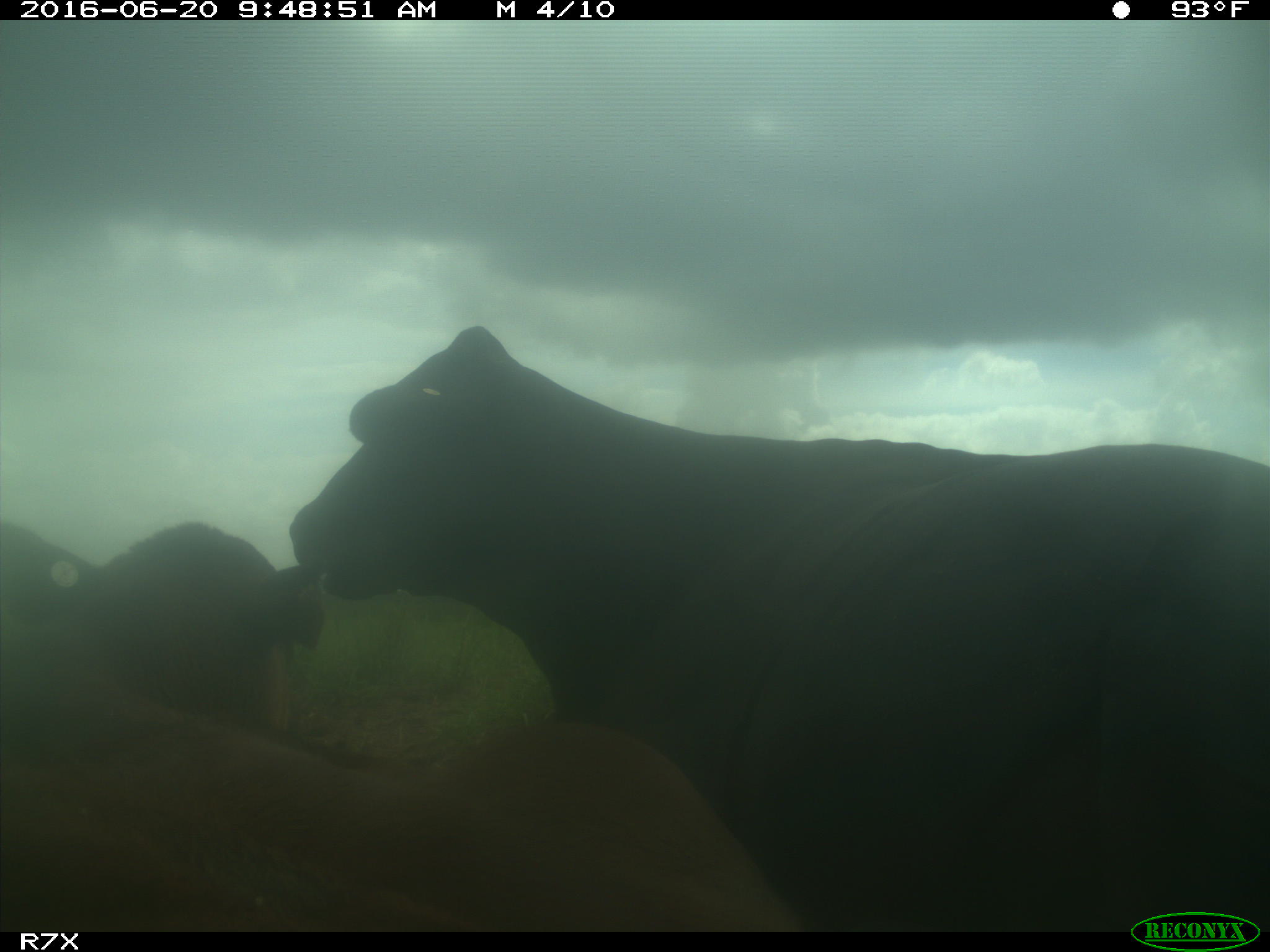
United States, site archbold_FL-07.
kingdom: Animalia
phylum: Chordata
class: Mammalia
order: Artiodactyla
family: Bovidae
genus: Bos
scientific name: Bos taurus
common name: domestic cow